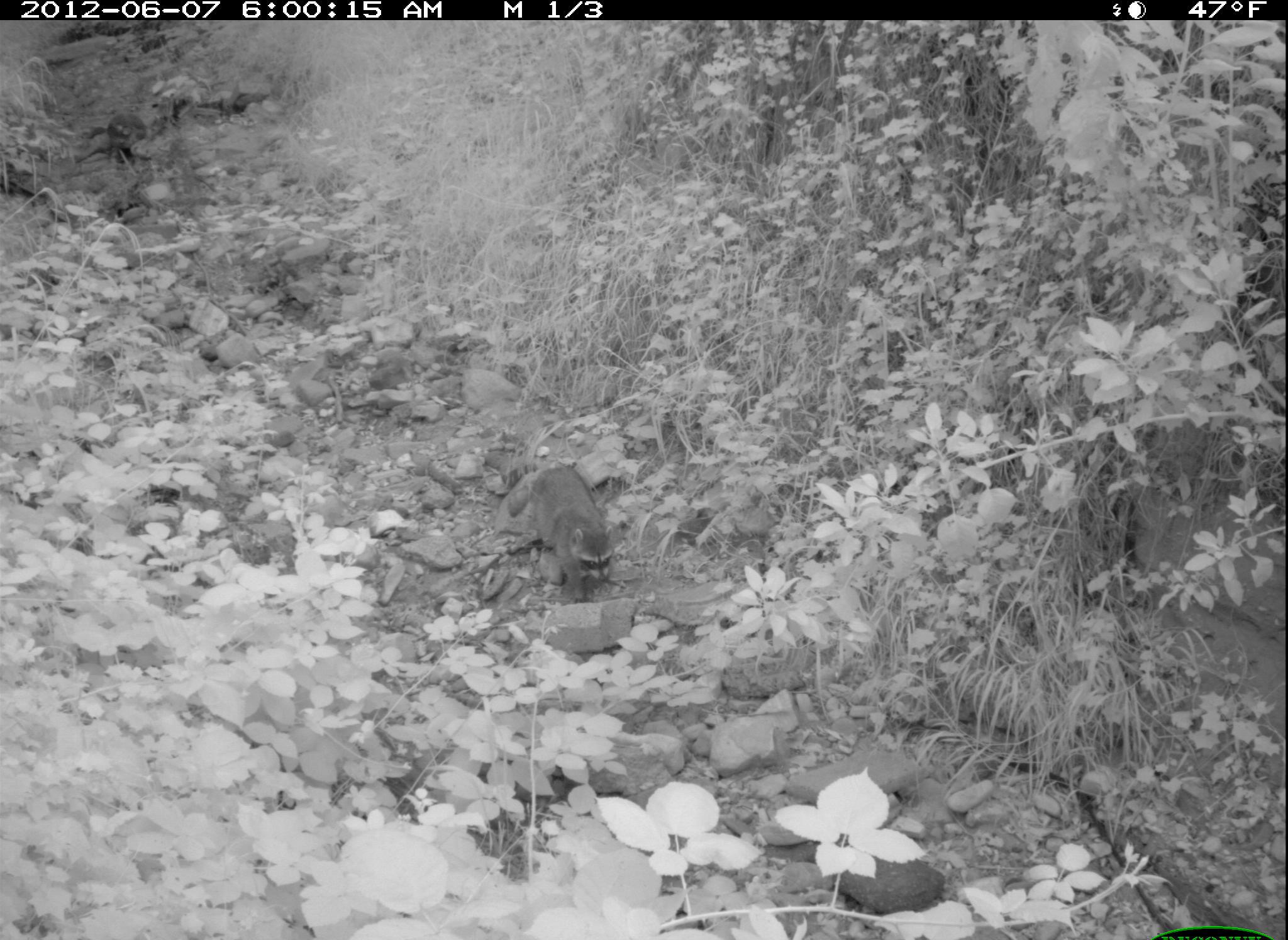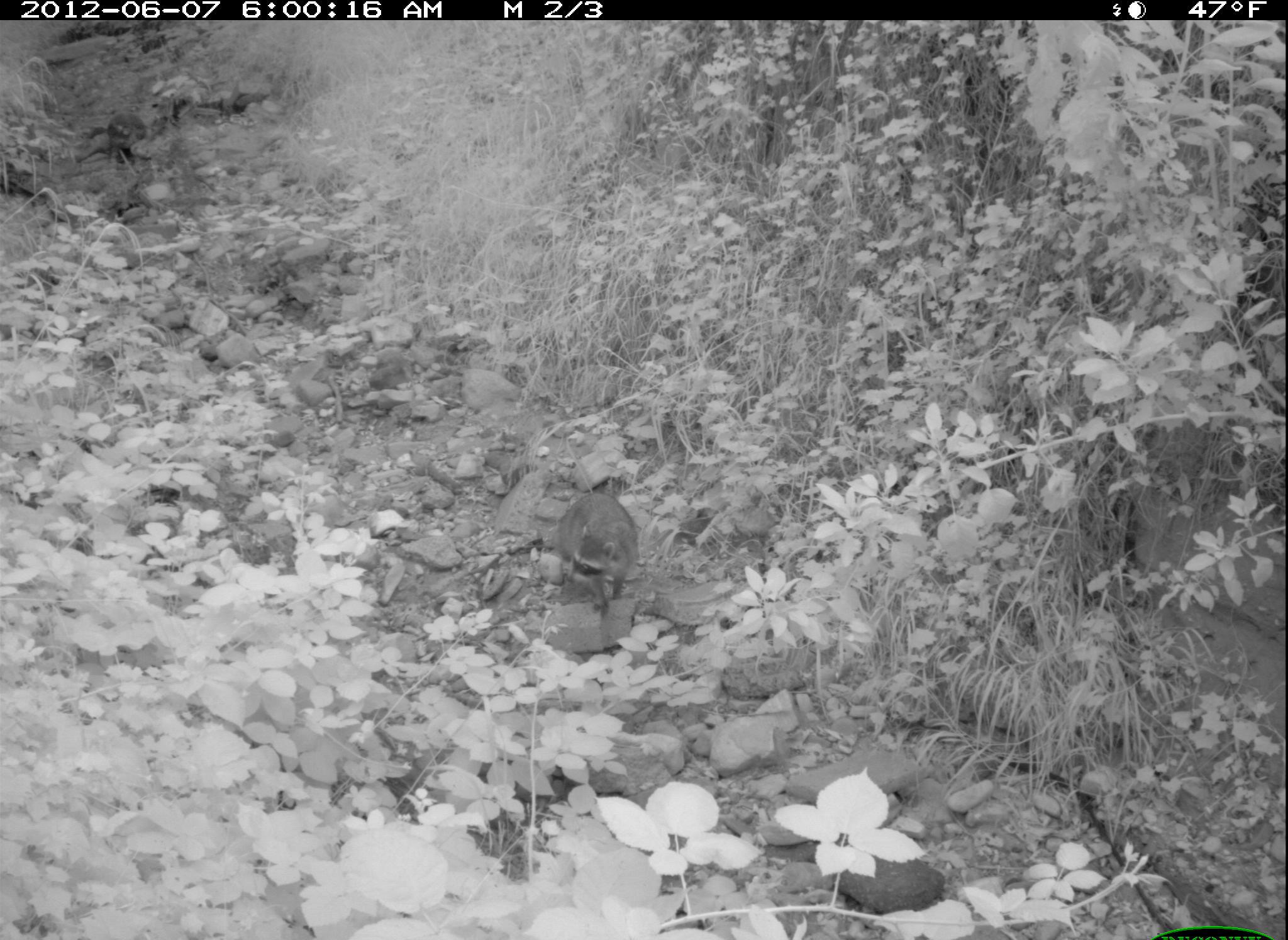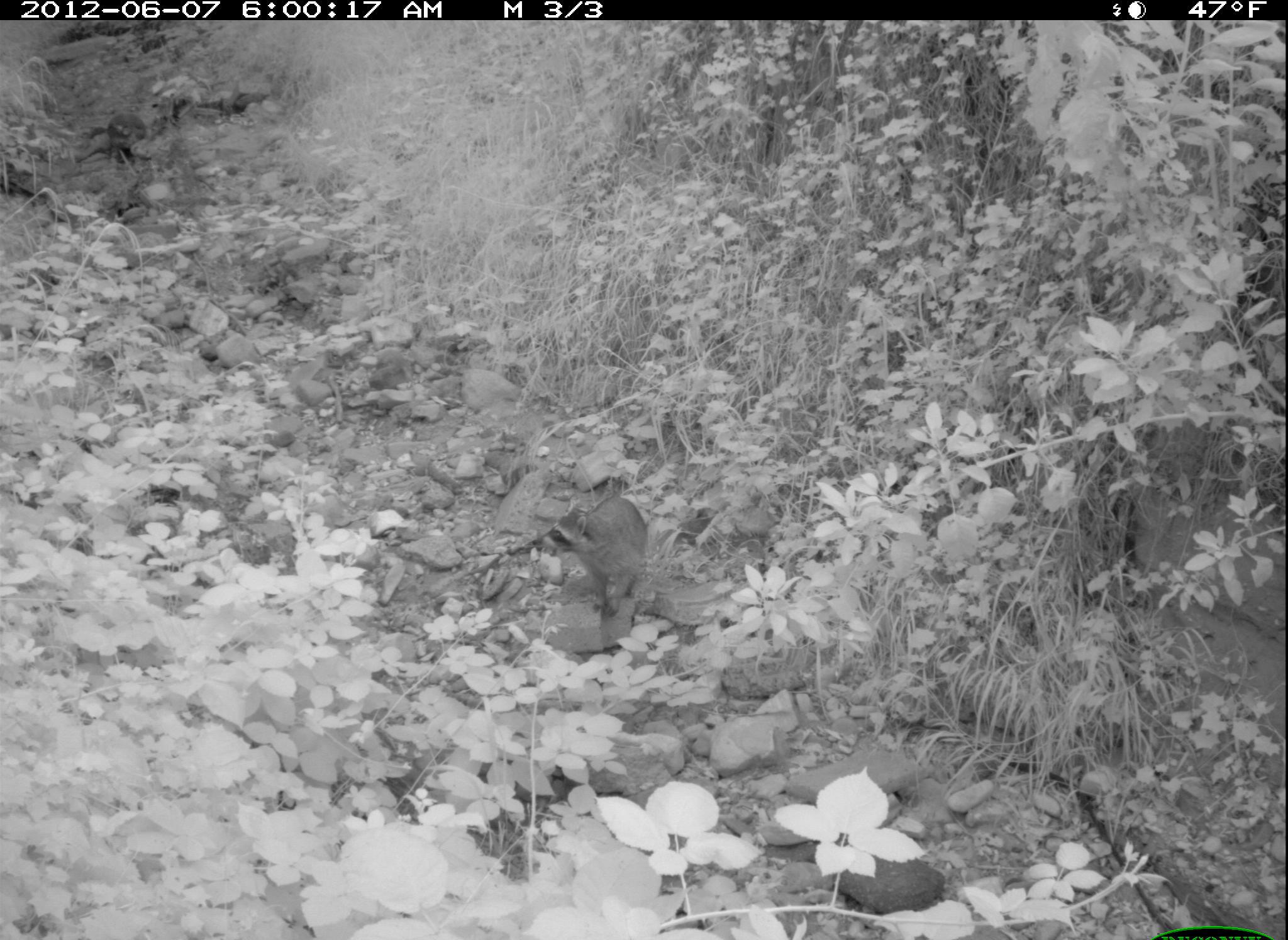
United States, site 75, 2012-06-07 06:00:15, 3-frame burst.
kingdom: Animalia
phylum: Chordata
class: Mammalia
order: Carnivora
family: Procyonidae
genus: Procyon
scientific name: Procyon lotor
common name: raccoon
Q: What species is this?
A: Raccoon (Procyon lotor).